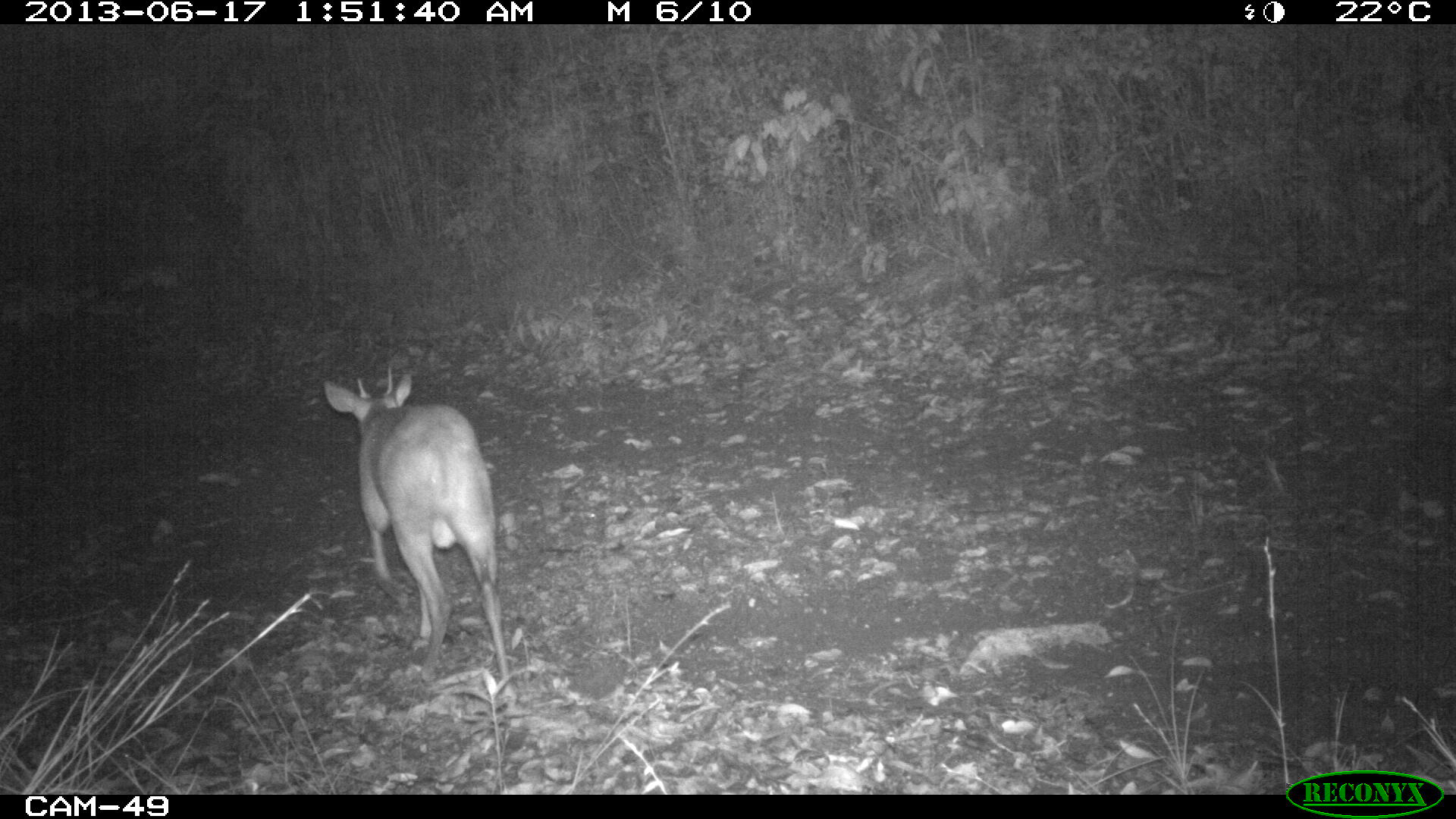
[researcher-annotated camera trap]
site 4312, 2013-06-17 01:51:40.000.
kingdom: Animalia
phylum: Chordata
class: Mammalia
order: Artiodactyla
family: Cervidae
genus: Mazama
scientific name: Mazama temama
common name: central american red brocket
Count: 1.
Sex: male.